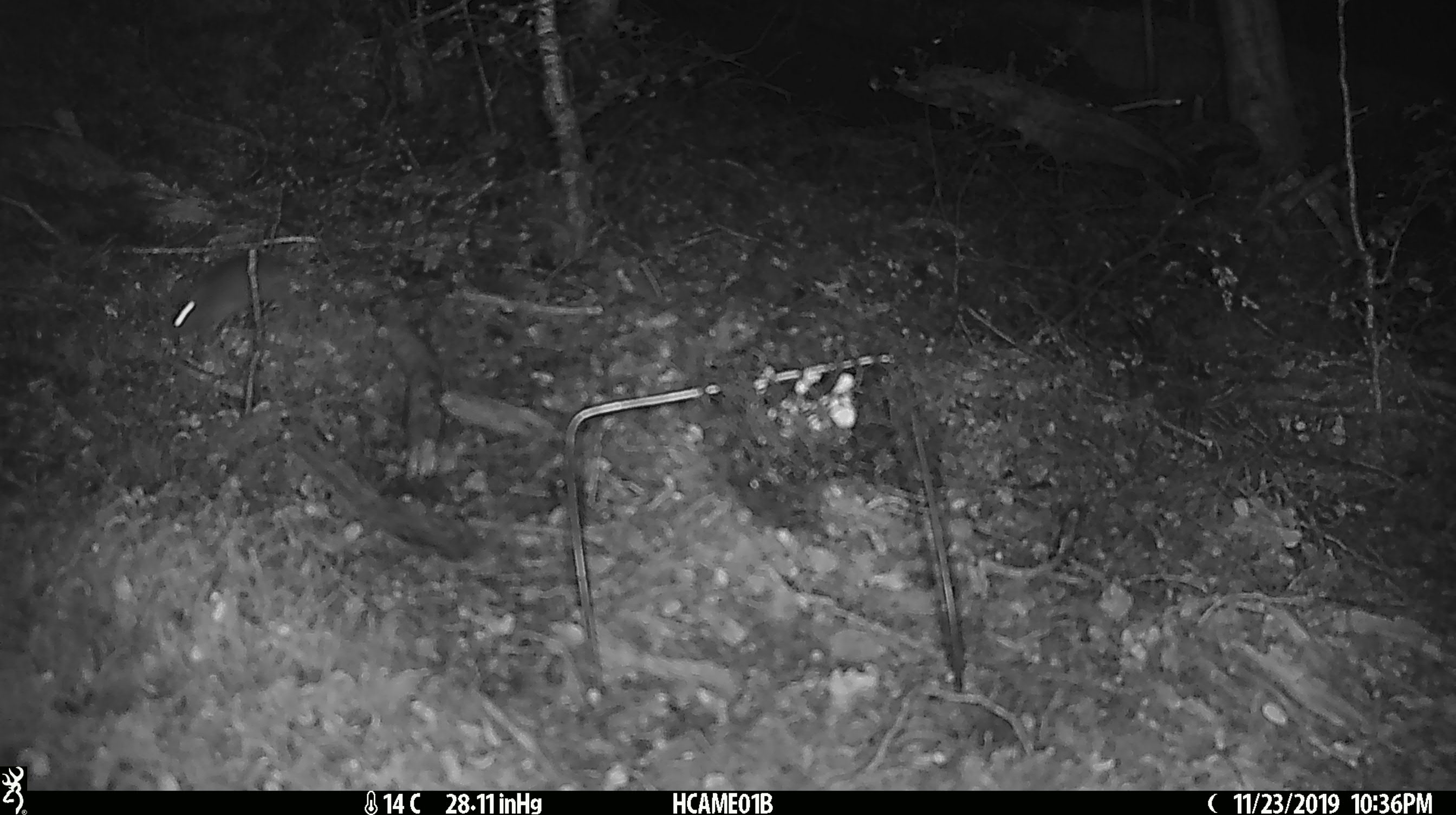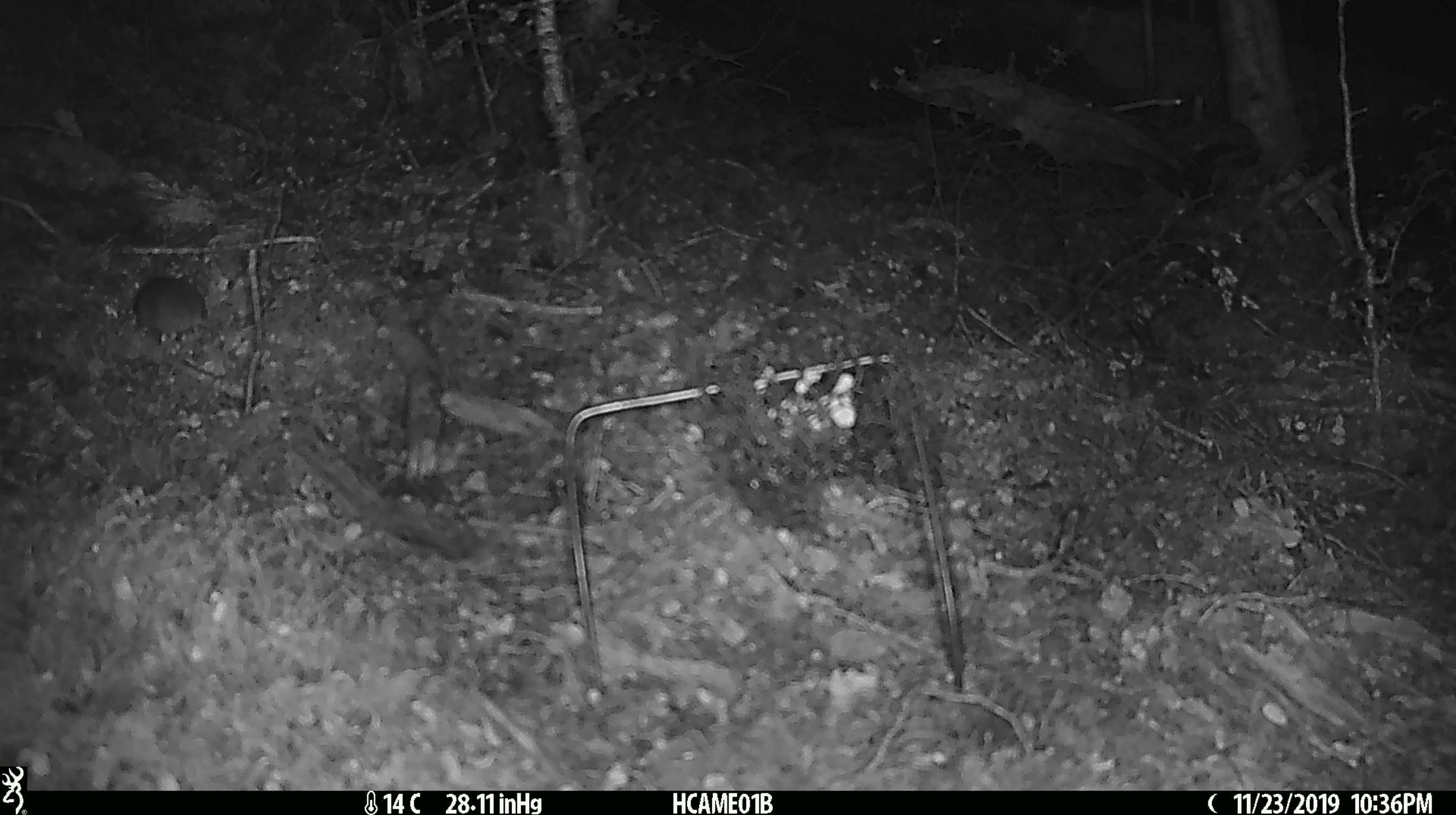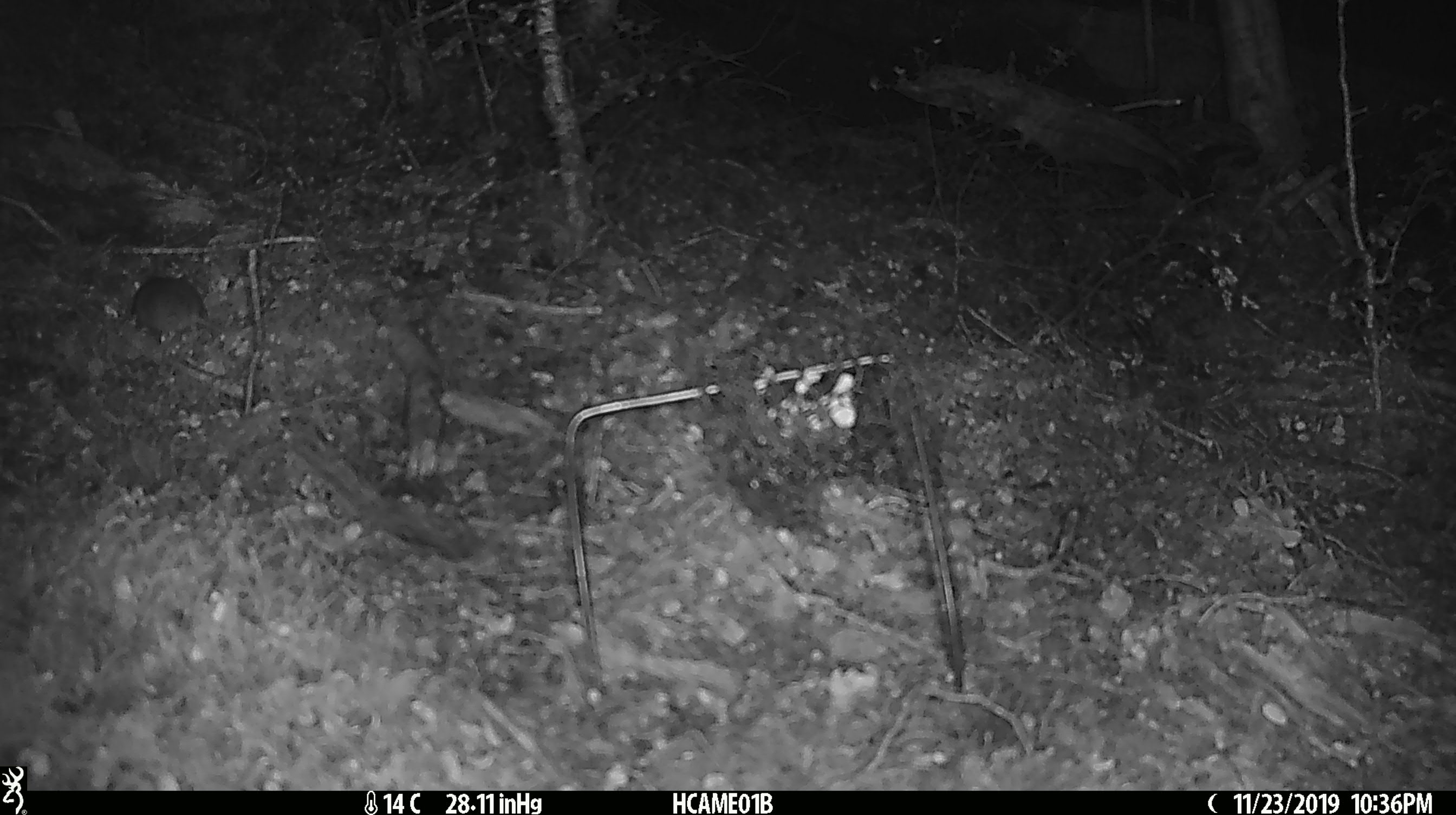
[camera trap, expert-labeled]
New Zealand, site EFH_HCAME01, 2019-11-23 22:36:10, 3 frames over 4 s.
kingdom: Animalia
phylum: Chordata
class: Mammalia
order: Rodentia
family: Muridae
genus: Mus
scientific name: Mus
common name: mouse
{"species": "mouse (Mus)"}